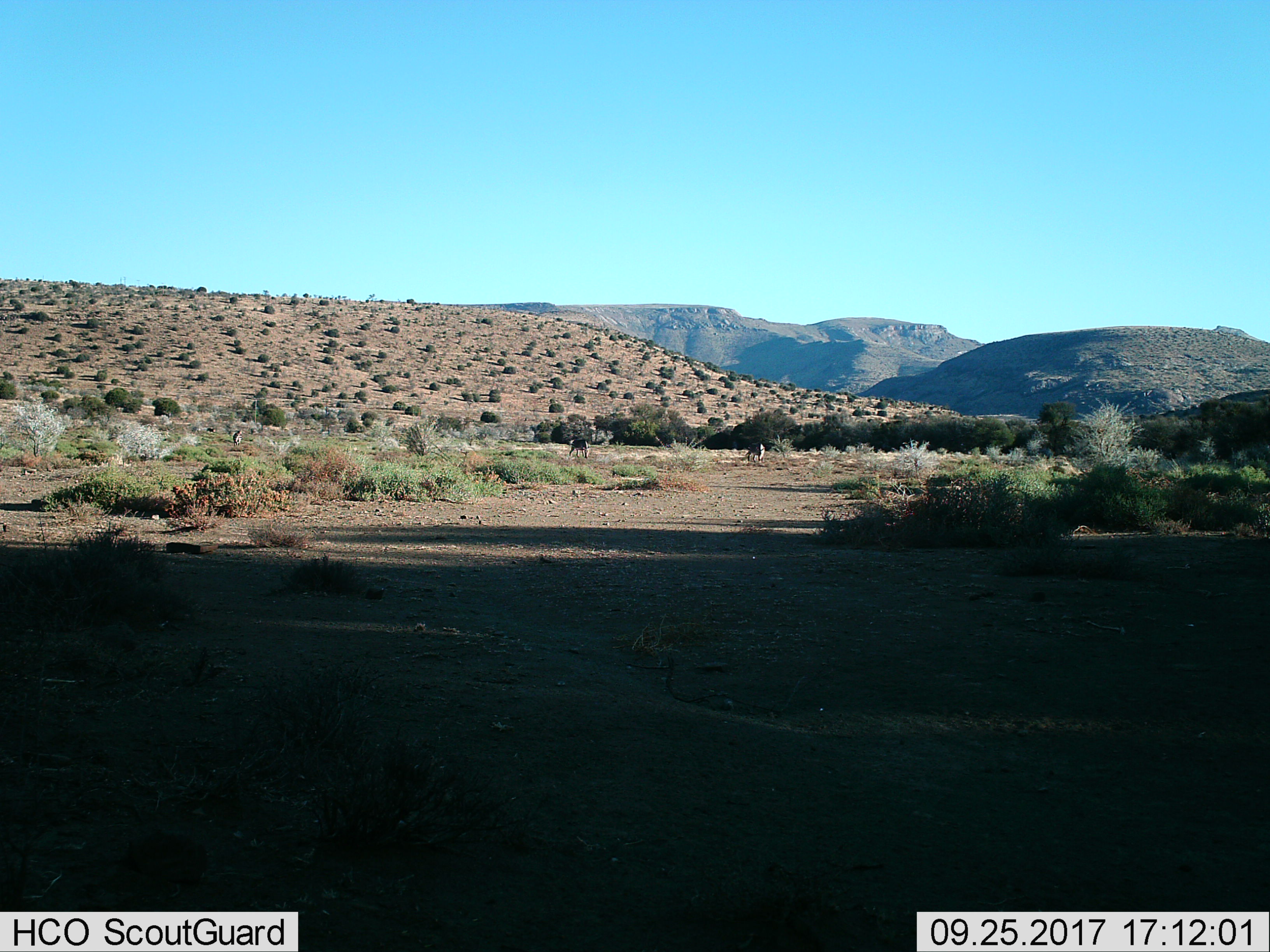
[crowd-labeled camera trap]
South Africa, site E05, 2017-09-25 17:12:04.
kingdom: Animalia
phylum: Chordata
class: Mammalia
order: Perissodactyla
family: Equidae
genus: Equus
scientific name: Equus zebra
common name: mountain zebra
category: zebramountain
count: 3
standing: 60%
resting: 0%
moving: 40%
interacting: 20%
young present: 0%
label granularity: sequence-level